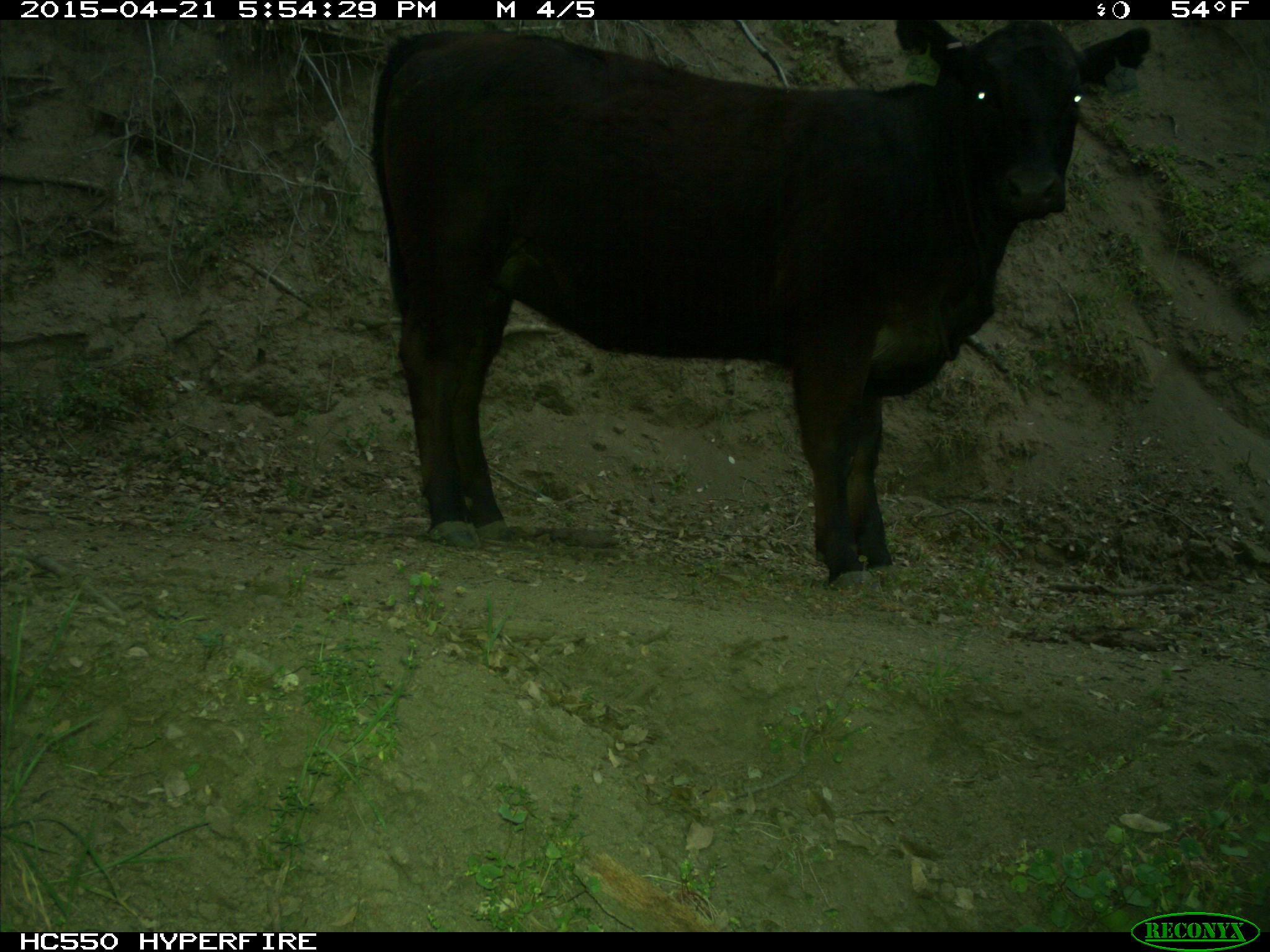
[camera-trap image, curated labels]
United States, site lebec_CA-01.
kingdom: Animalia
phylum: Chordata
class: Mammalia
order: Artiodactyla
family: Bovidae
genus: Bos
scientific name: Bos taurus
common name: domestic cow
Bos taurus (domestic cow).